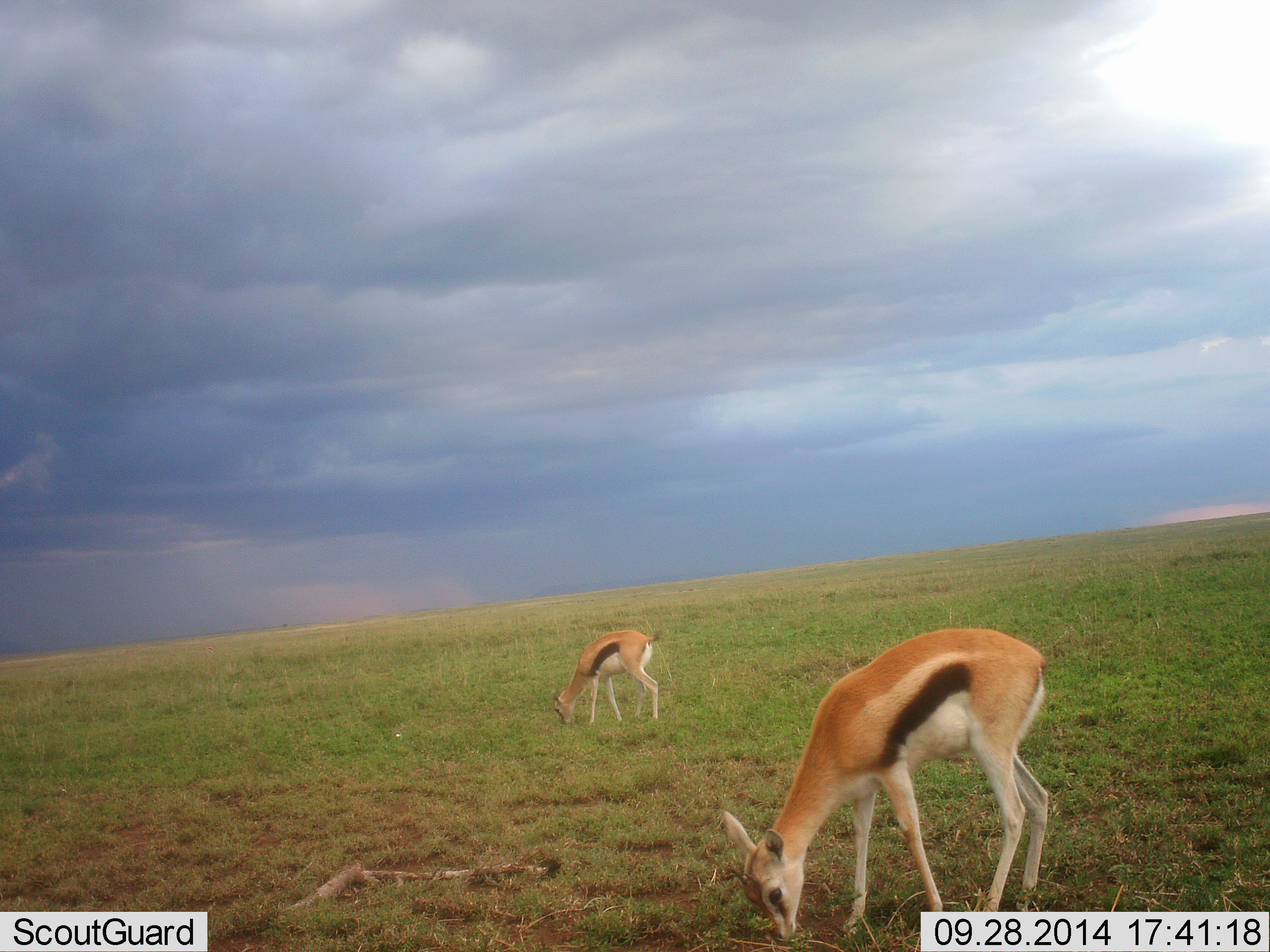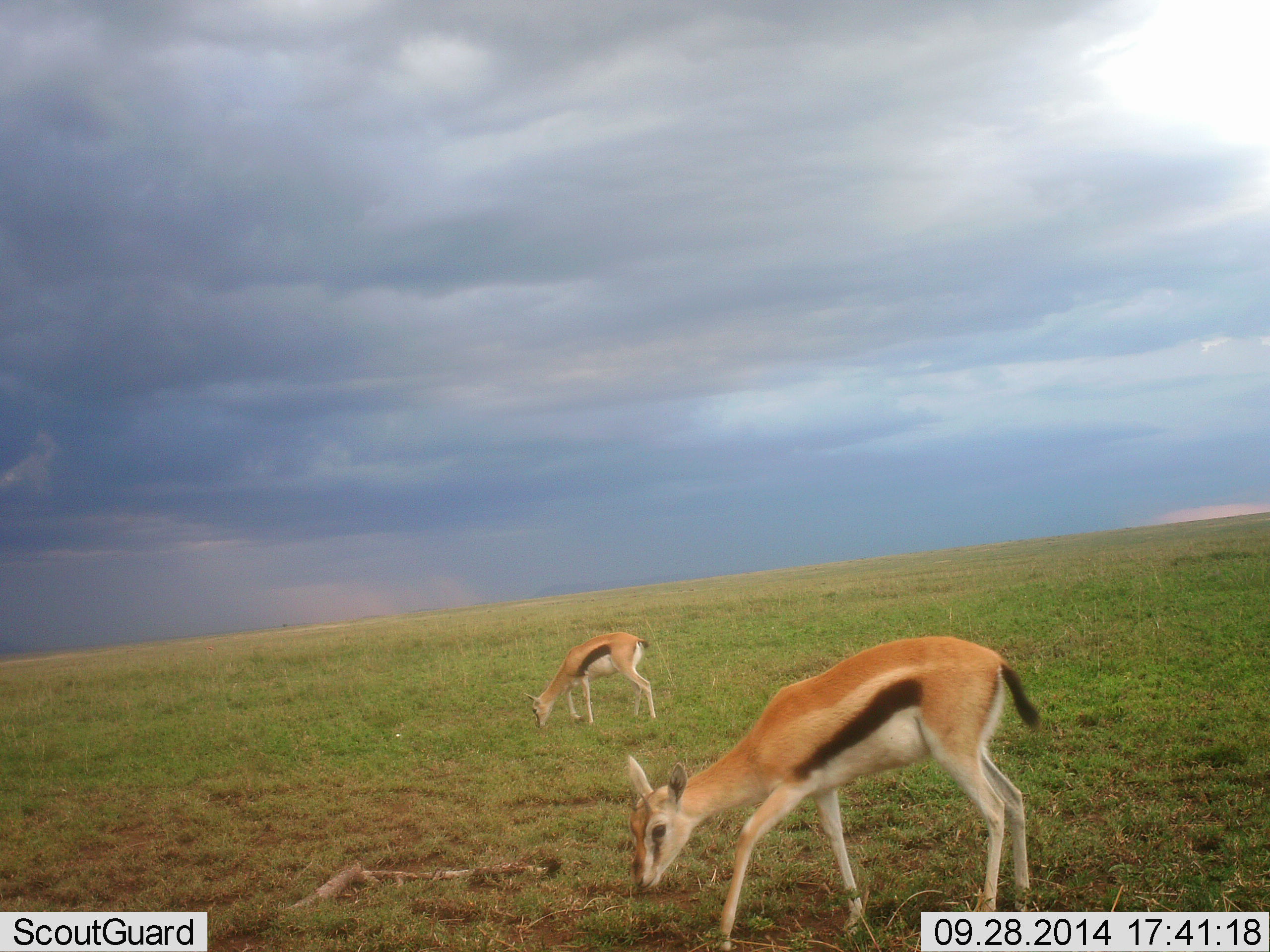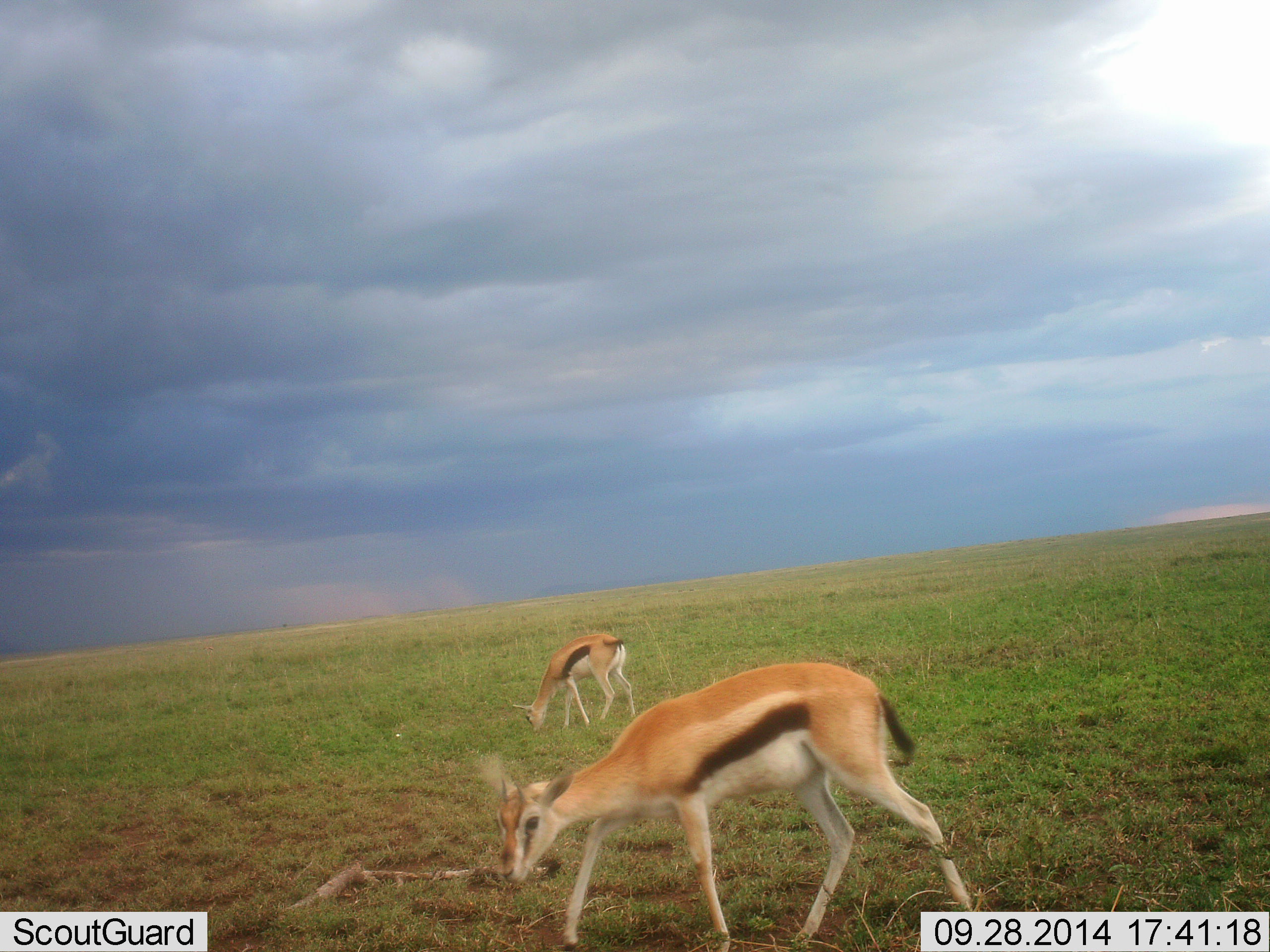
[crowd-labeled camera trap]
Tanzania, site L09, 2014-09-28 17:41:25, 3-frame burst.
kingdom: Animalia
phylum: Chordata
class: Mammalia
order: Artiodactyla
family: Bovidae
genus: Eudorcas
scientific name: Eudorcas thomsonii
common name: thomson's gazelle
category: gazellethomsons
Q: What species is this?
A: Gazellethomsons (thomson's gazelle) (Eudorcas thomsonii).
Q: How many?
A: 2.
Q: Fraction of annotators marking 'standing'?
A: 18%.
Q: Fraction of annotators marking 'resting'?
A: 0%.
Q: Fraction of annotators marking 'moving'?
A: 18%.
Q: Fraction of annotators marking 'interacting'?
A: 0%.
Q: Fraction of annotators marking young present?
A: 0%.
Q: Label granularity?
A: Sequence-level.